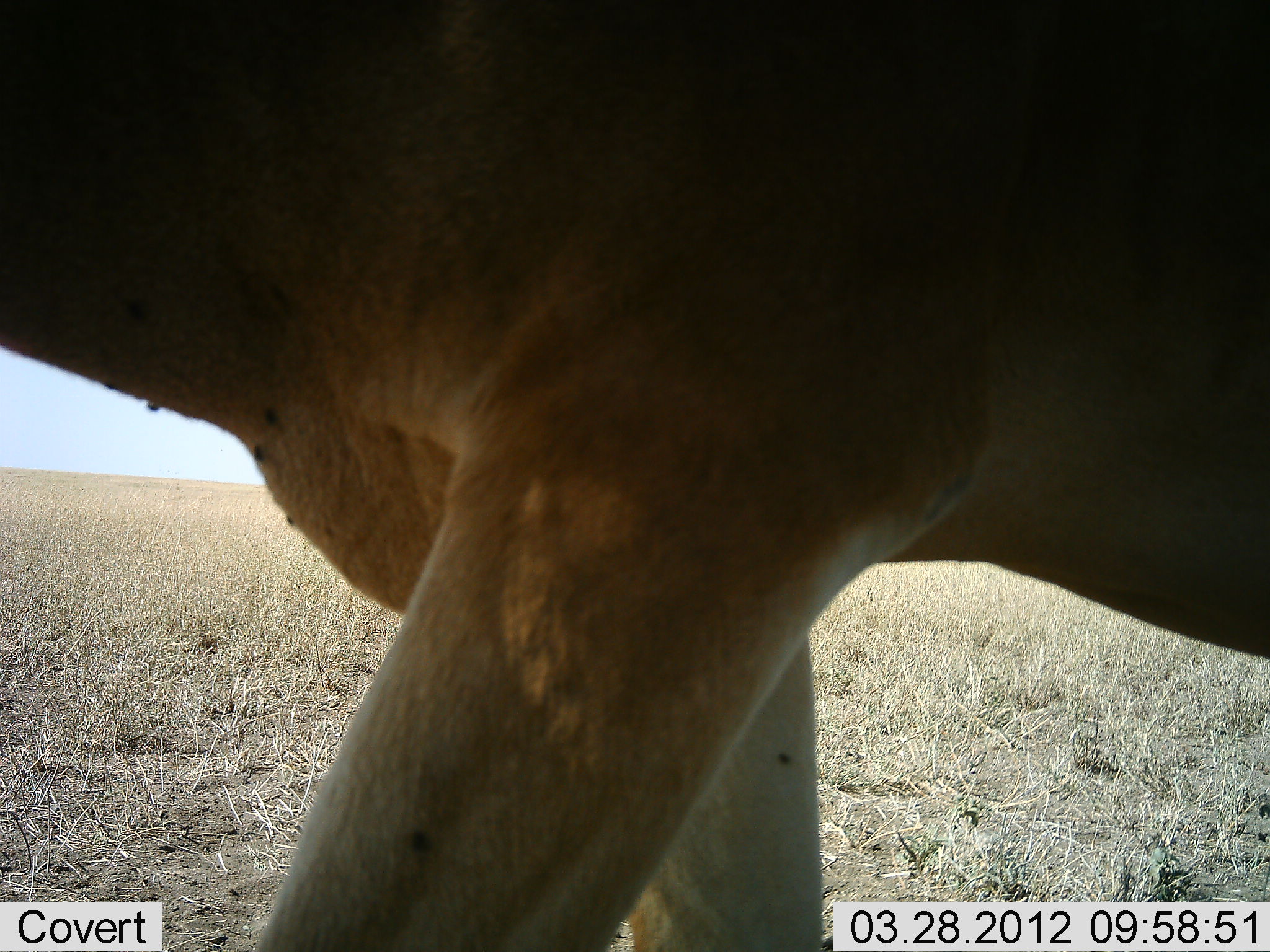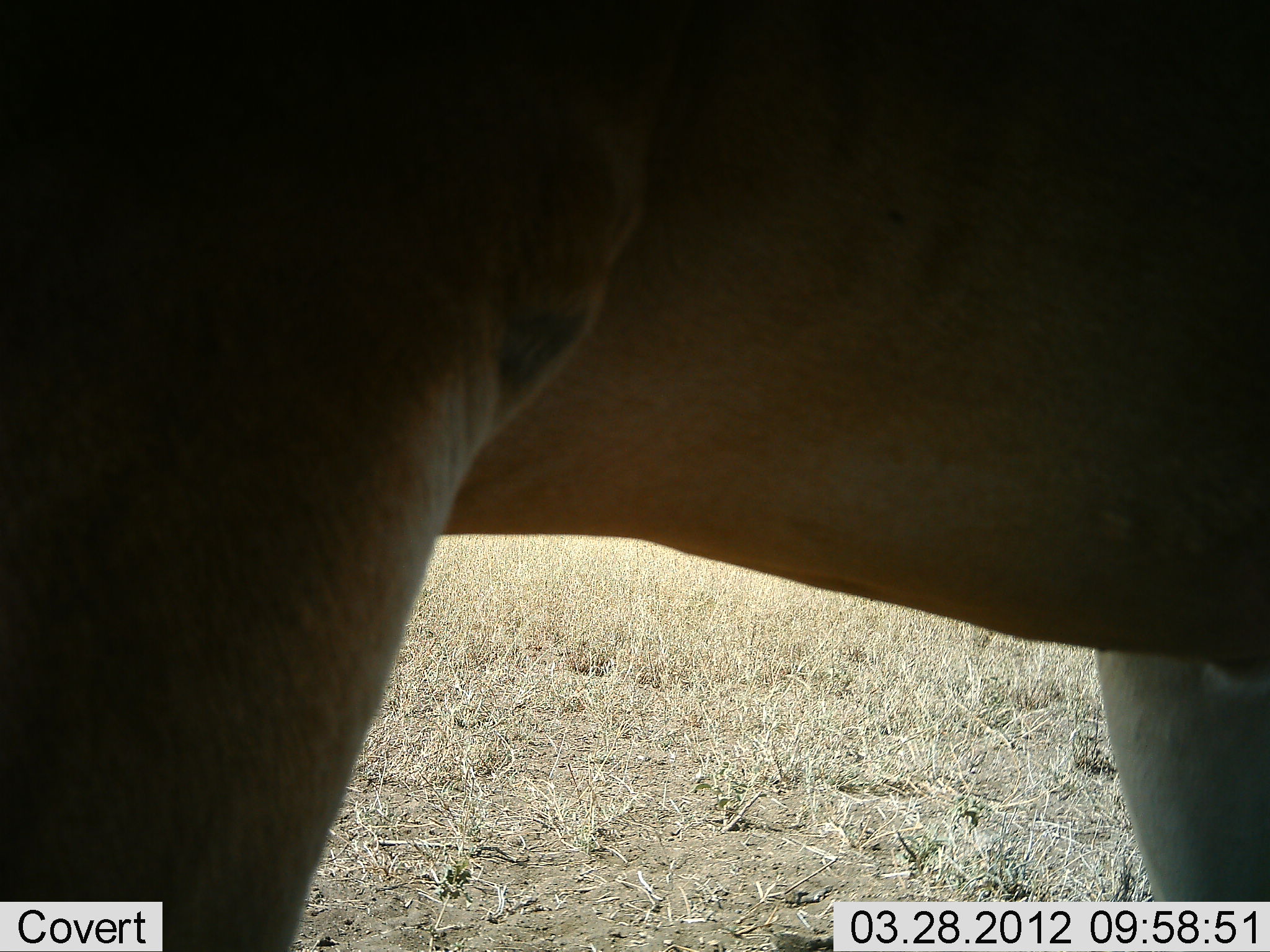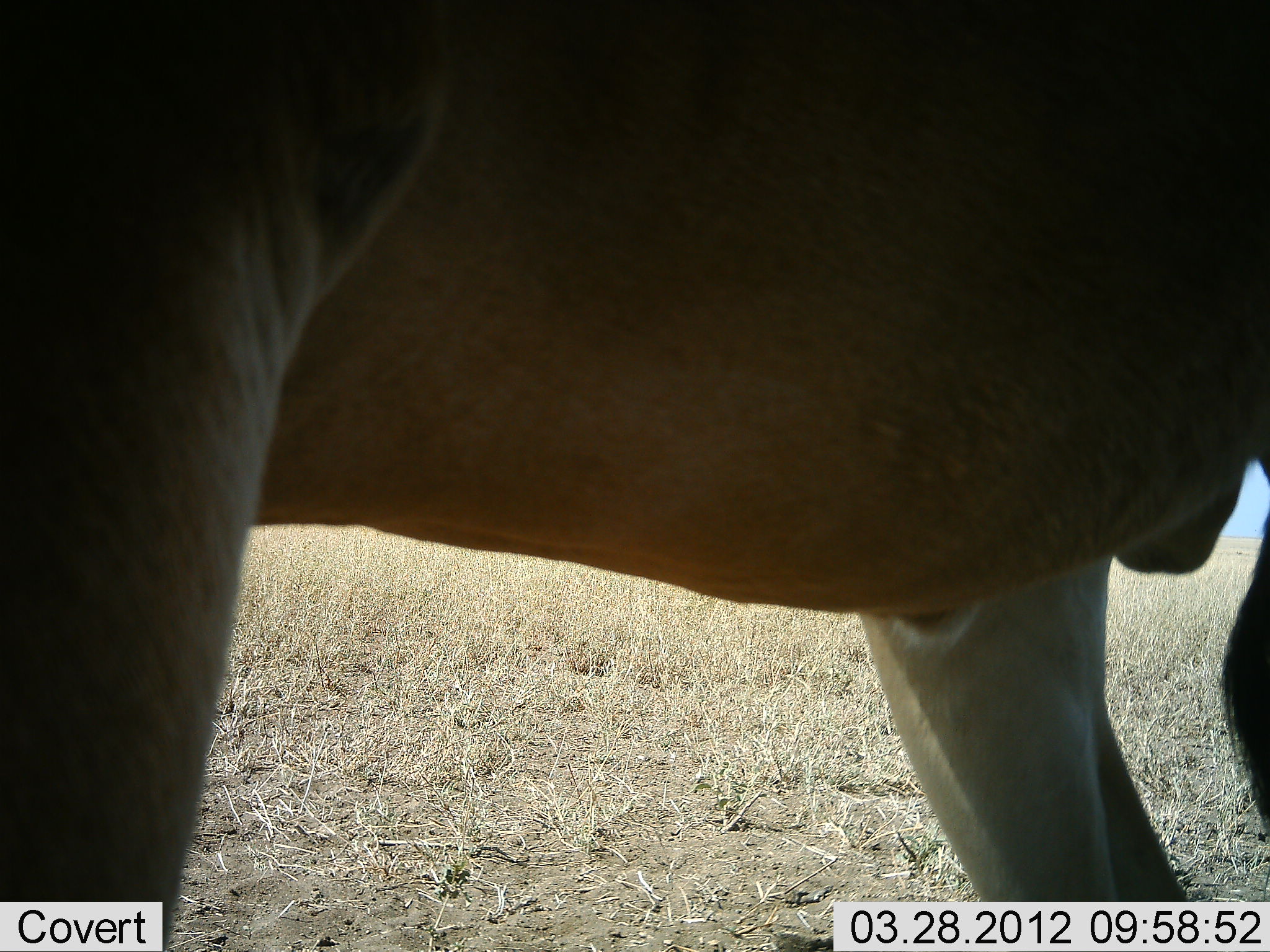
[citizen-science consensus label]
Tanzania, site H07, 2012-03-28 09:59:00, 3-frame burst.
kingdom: Animalia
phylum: Chordata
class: Mammalia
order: Artiodactyla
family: Bovidae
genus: Alcelaphus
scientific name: Alcelaphus buselaphus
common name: hartebeest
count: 1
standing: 12%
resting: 0%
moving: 88%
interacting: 0%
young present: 0%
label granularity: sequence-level